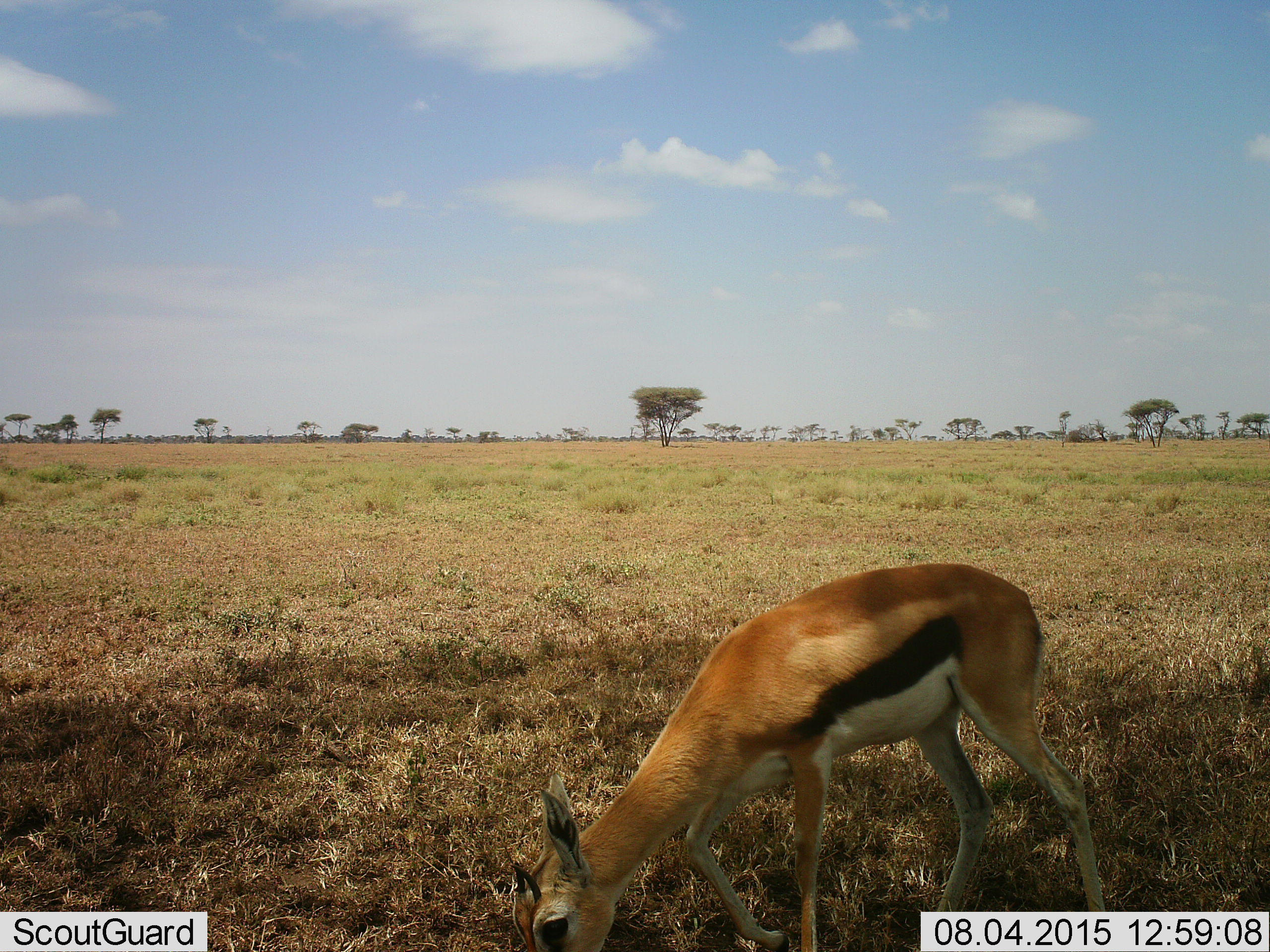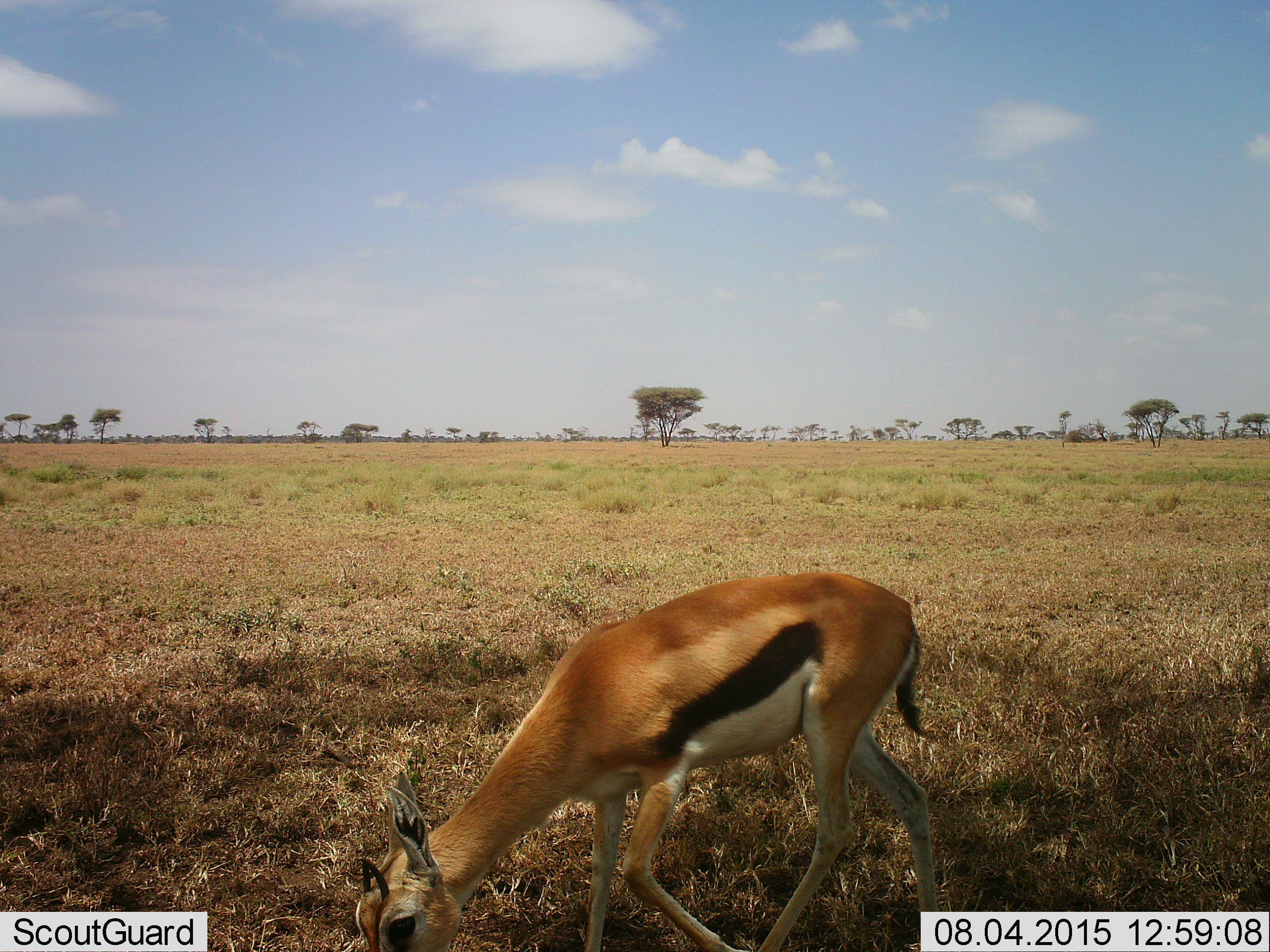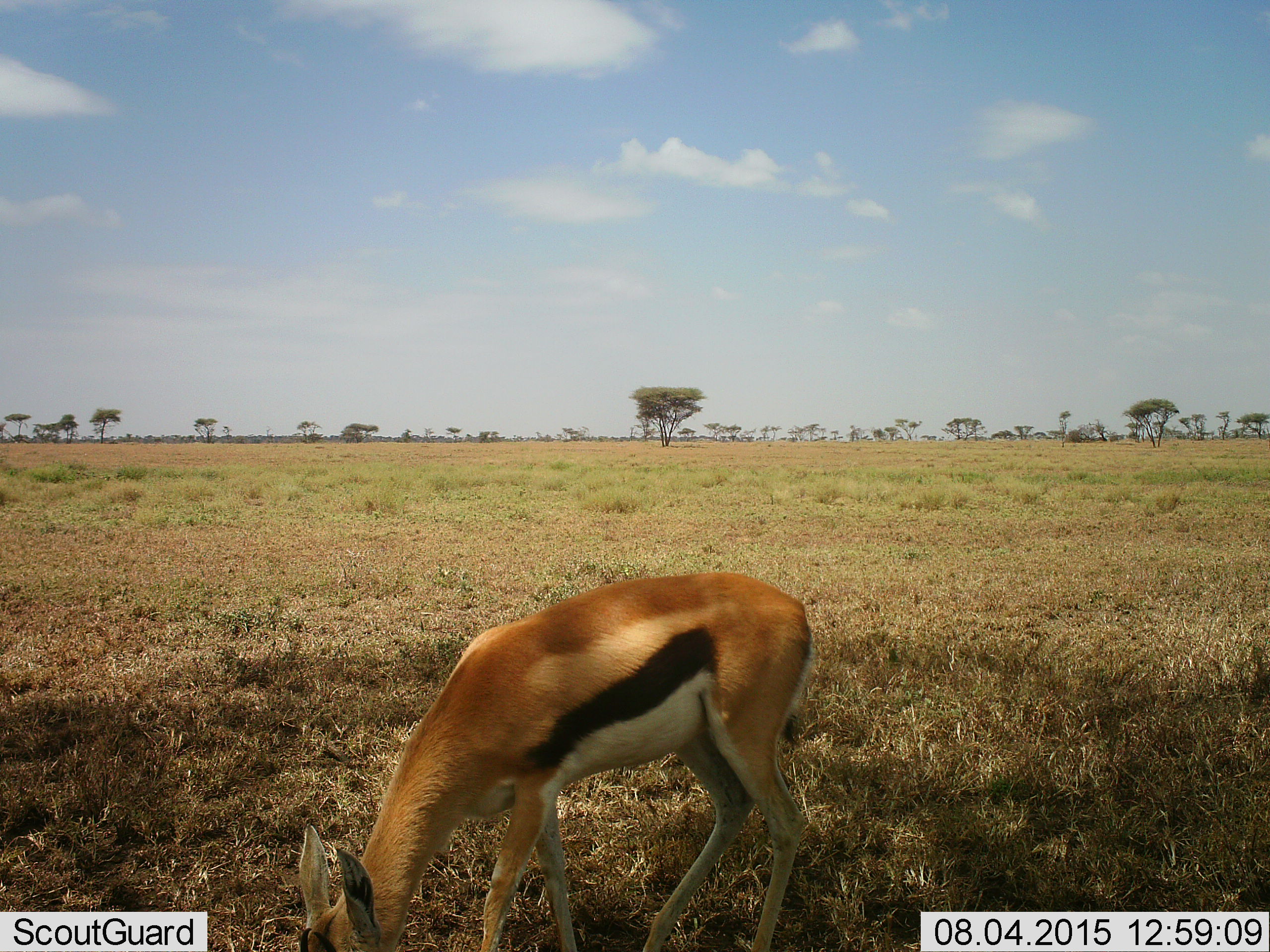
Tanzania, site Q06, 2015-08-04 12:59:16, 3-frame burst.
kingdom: Animalia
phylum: Chordata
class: Mammalia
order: Artiodactyla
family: Bovidae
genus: Eudorcas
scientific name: Eudorcas thomsonii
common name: thomson's gazelle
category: gazellethomsons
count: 1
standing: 11%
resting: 0%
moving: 56%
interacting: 0%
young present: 11%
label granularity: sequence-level